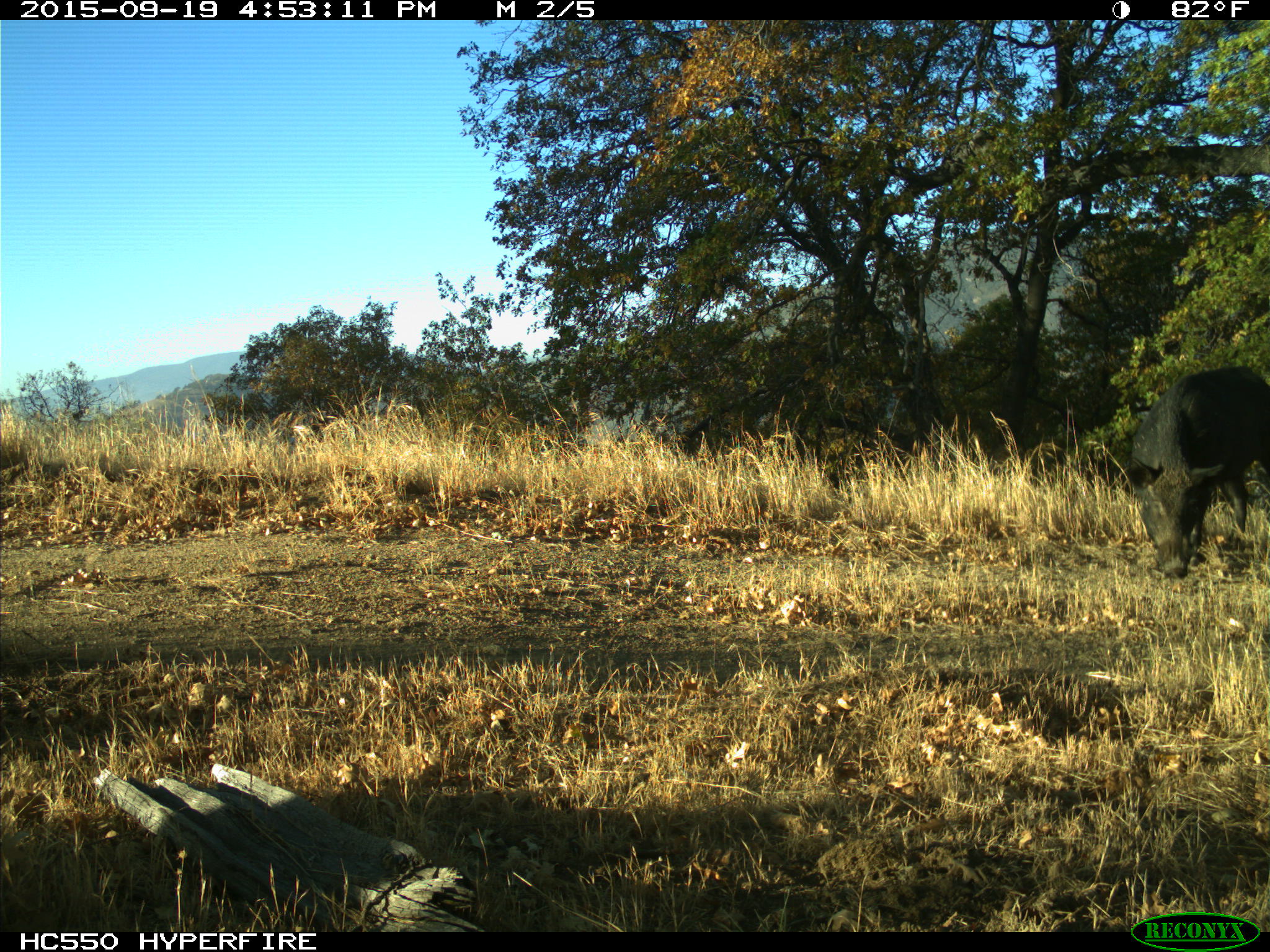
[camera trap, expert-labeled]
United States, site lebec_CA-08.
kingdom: Animalia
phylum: Chordata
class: Mammalia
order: Artiodactyla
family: Suidae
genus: Sus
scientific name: Sus scrofa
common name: wild boar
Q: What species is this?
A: Sus scrofa (wild boar).